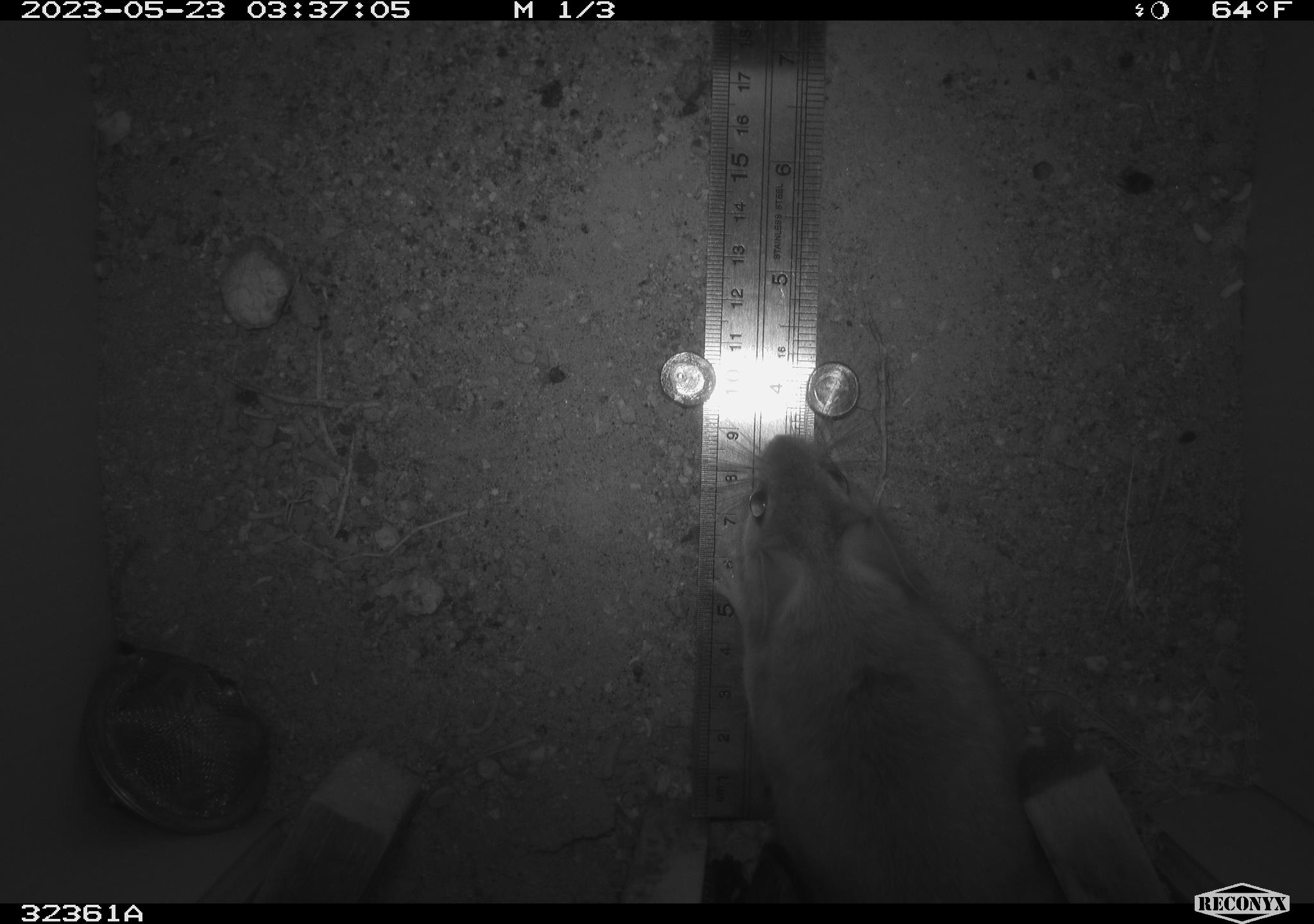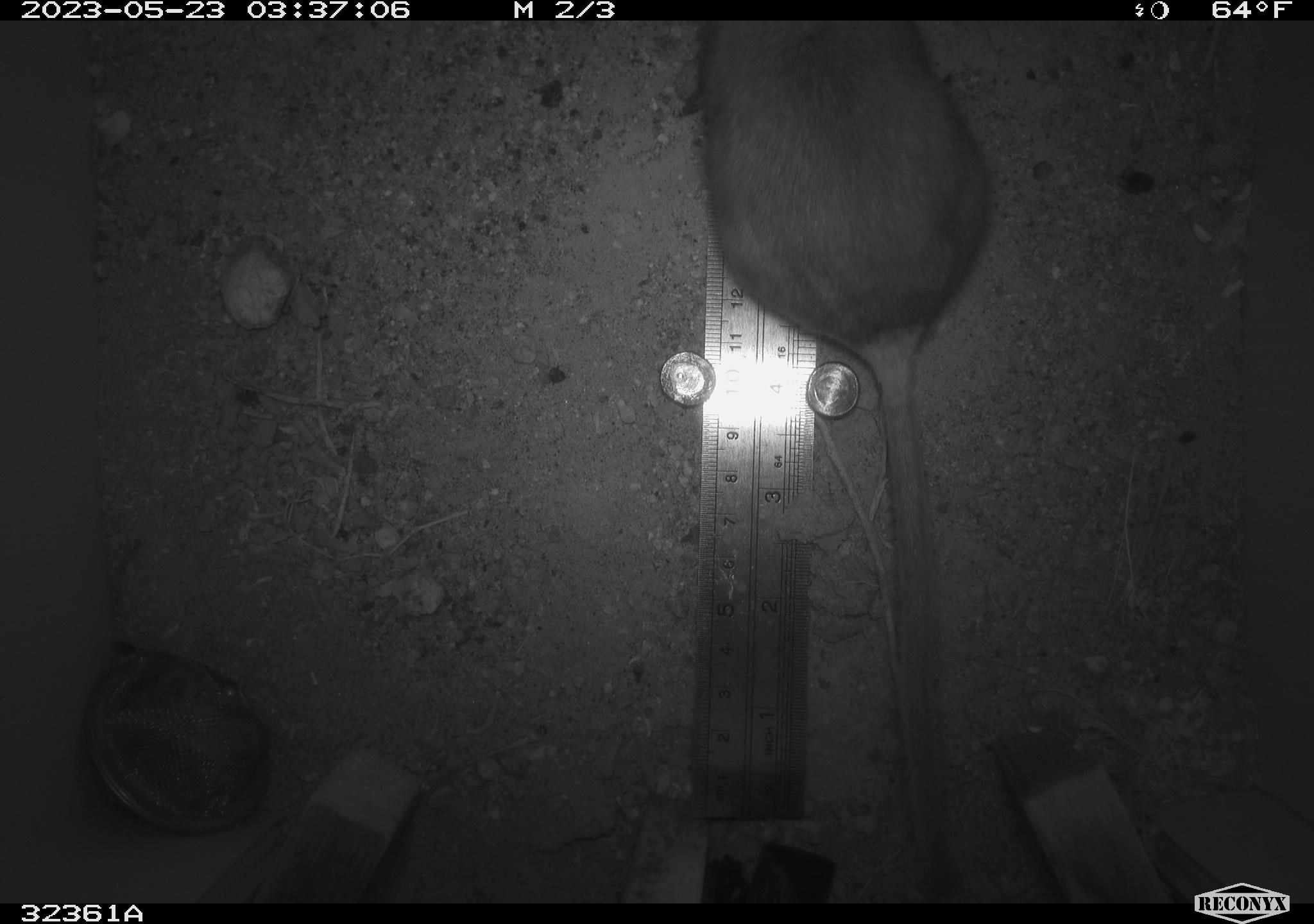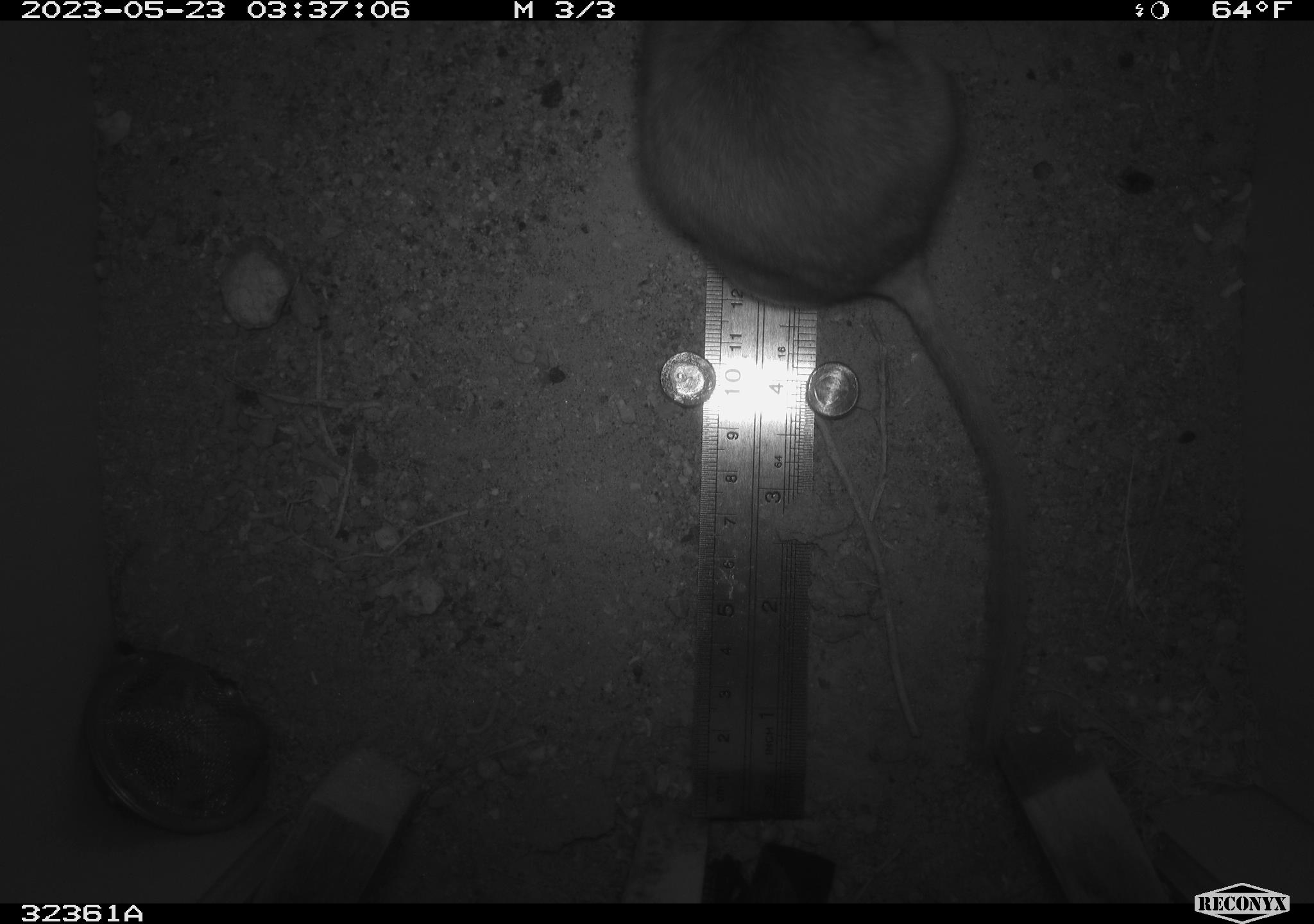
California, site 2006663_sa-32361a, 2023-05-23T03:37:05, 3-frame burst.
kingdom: Animalia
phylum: Chordata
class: Mammalia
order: Rodentia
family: Cricetidae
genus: Neotoma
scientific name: Neotoma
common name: pack rat or woodrat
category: neotoma species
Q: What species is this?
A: Neotoma species (pack rat or woodrat) (Neotoma).